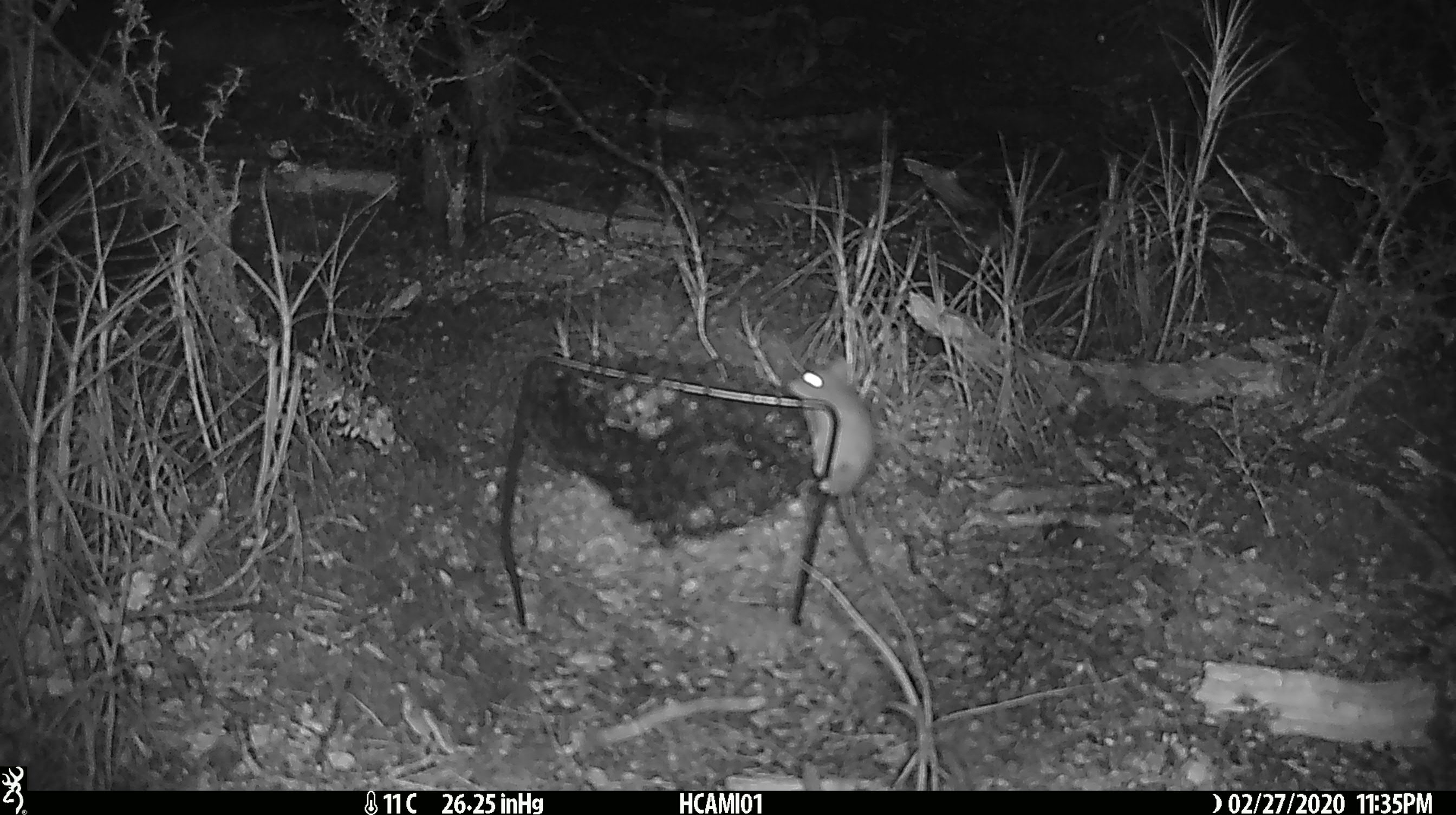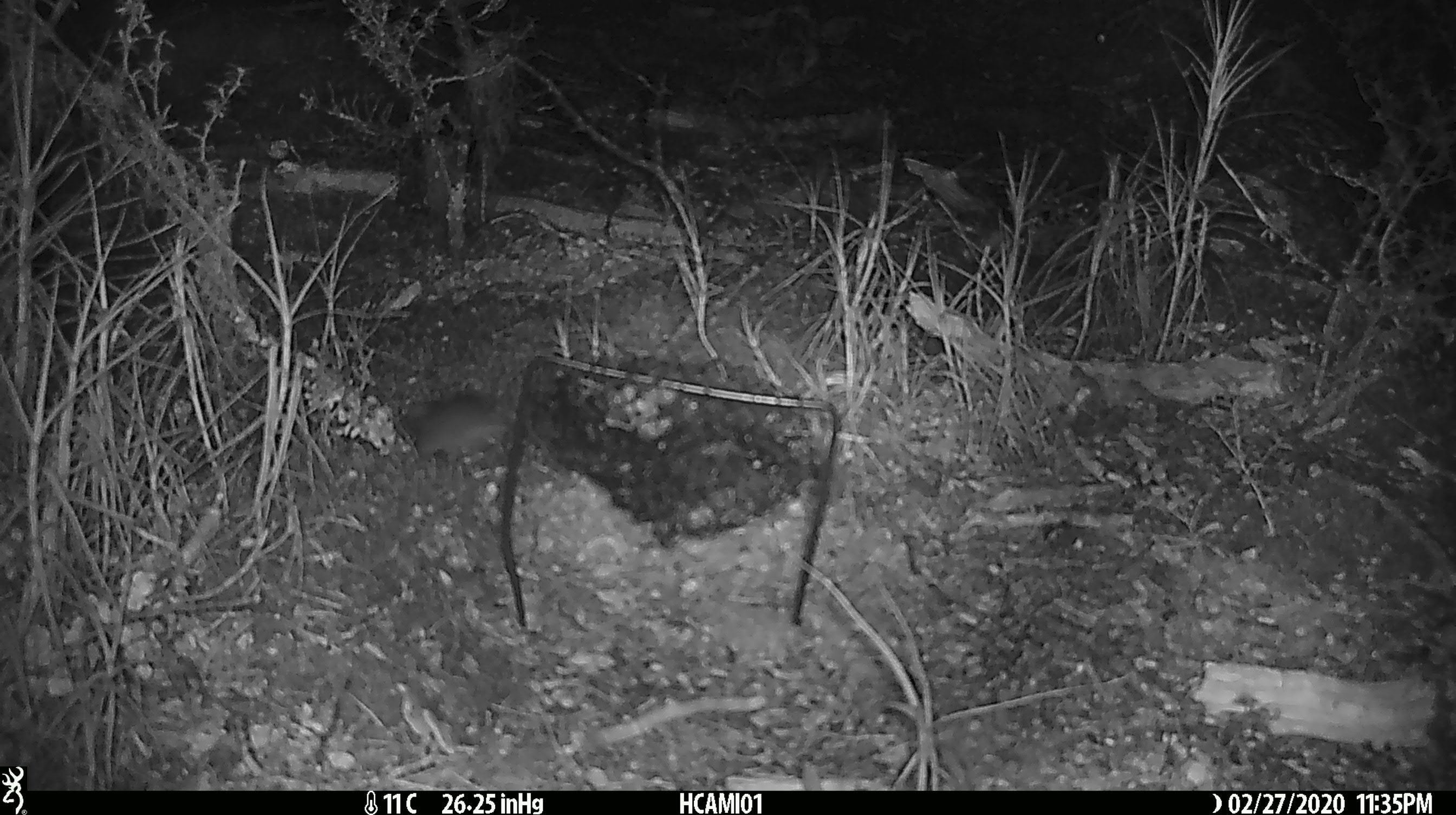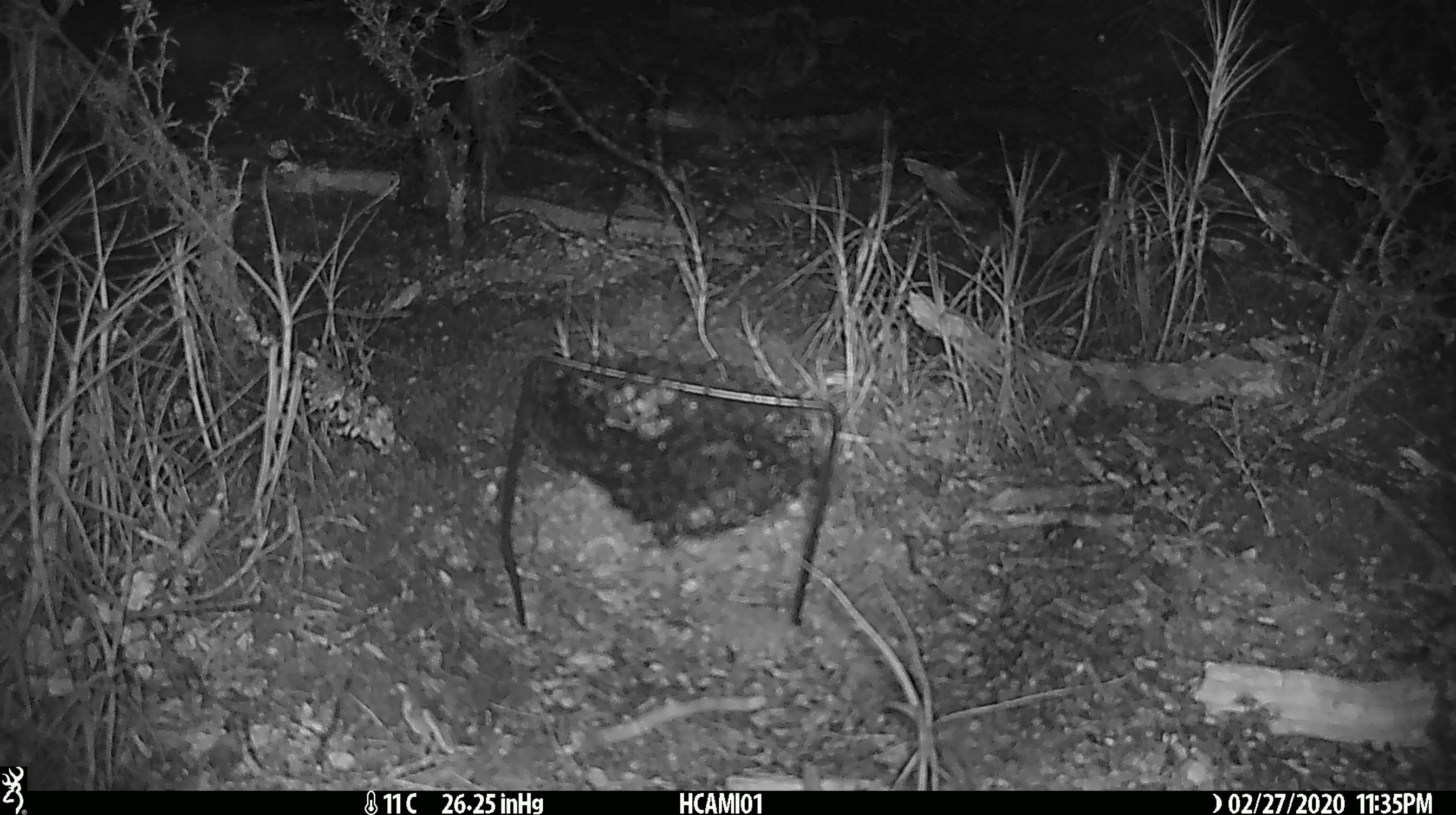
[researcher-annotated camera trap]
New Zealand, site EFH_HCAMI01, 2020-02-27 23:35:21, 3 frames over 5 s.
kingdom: Animalia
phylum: Chordata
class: Mammalia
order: Rodentia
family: Muridae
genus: Mus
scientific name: Mus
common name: mouse